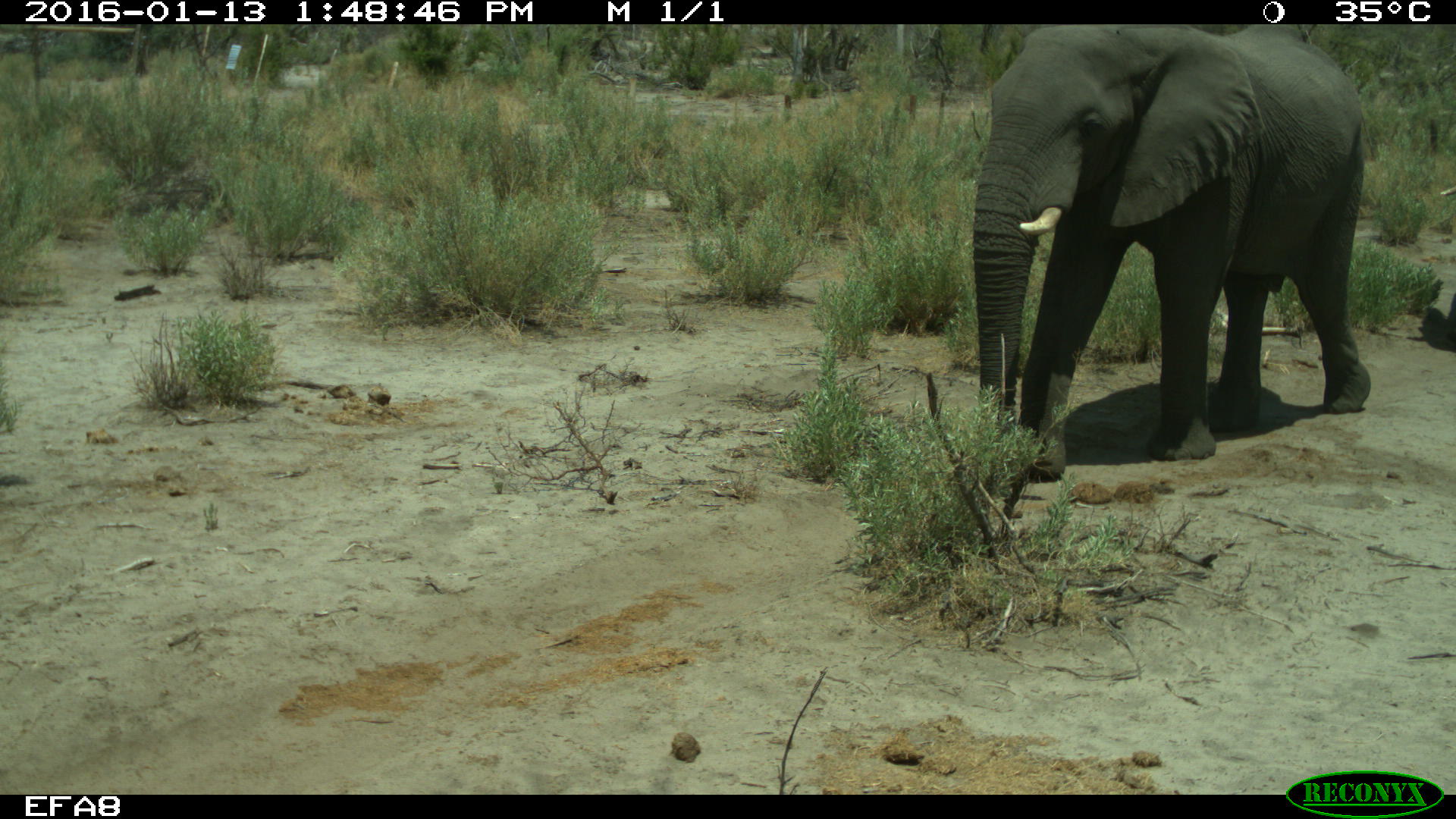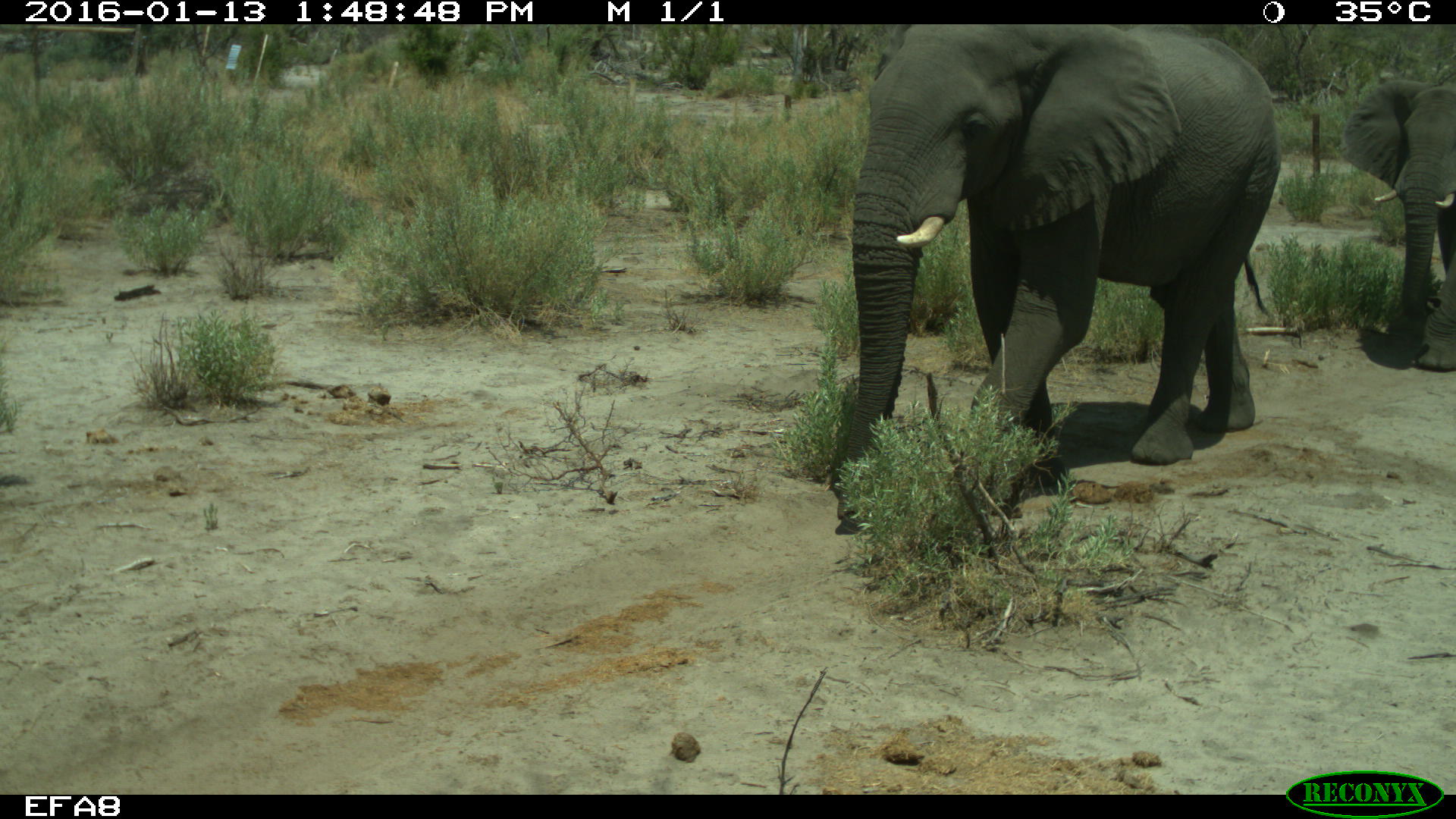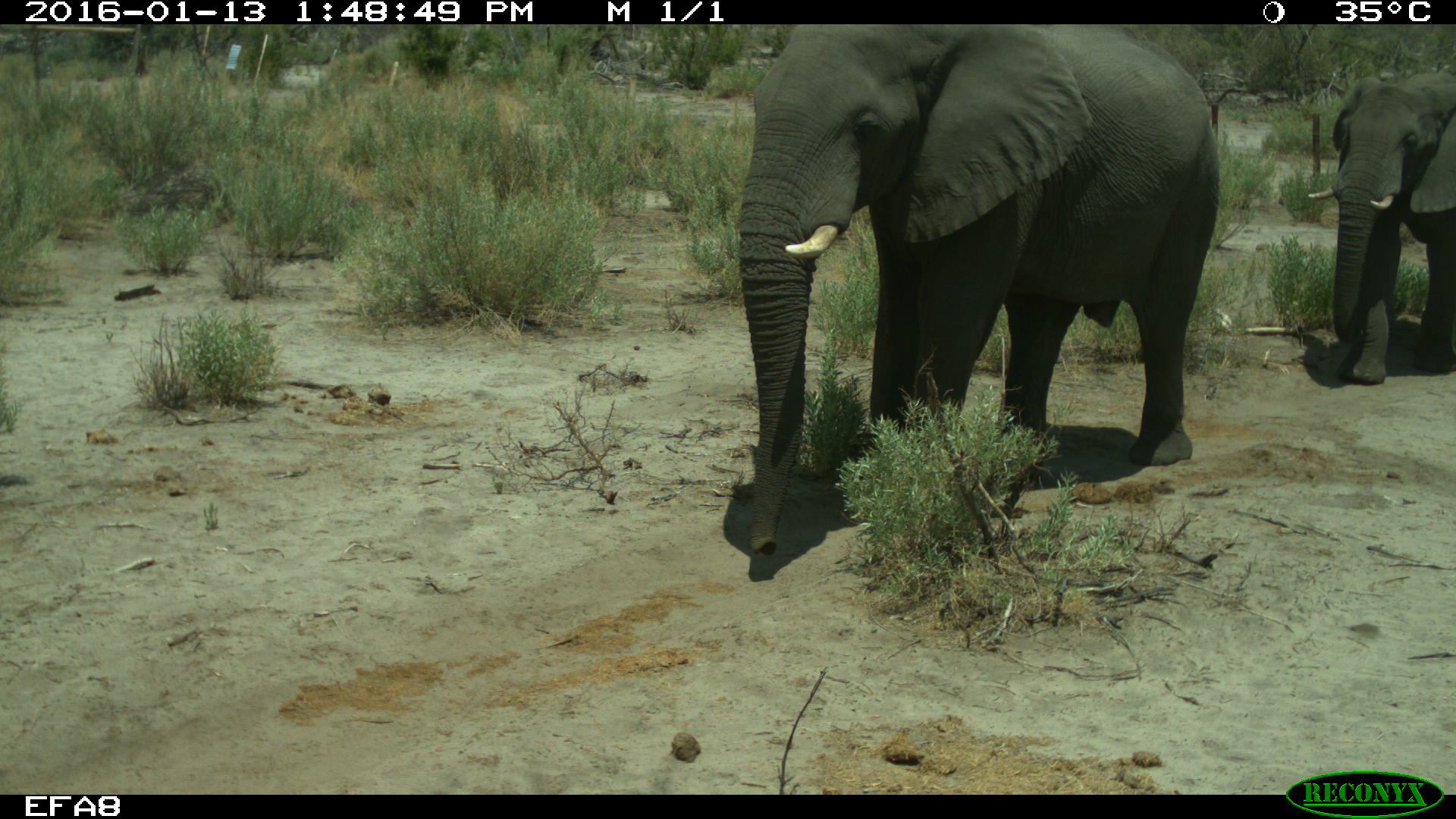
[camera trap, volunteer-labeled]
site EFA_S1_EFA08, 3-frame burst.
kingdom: Animalia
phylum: Chordata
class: Mammalia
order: Proboscidea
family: Elephantidae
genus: Loxodonta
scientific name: Loxodonta africana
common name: african bush elephant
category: elephant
Elephant (african bush elephant) (Loxodonta africana), count 2. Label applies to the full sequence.